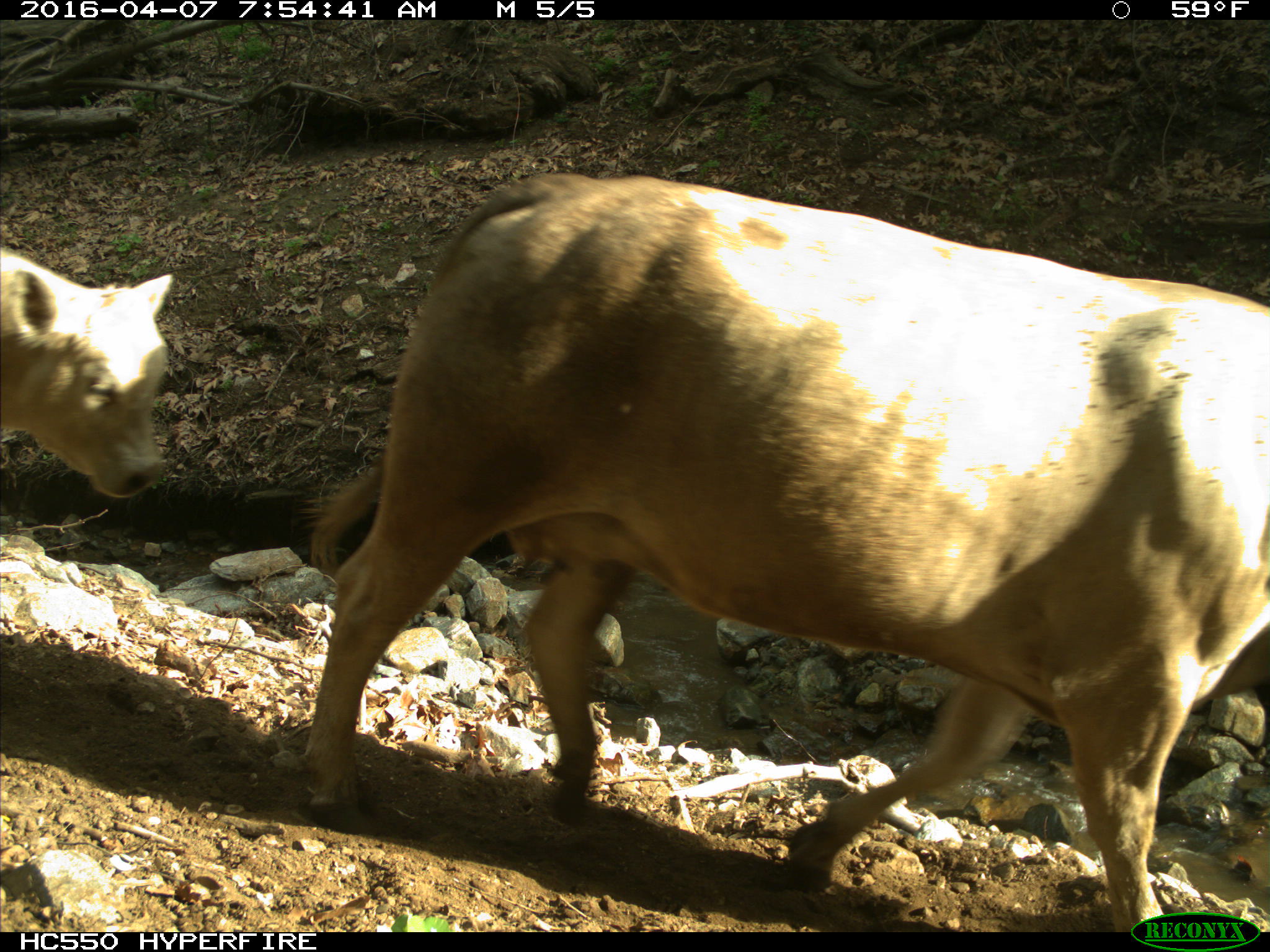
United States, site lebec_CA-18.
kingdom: Animalia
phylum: Chordata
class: Mammalia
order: Artiodactyla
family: Bovidae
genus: Bos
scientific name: Bos taurus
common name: domestic cow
Bos taurus (domestic cow).